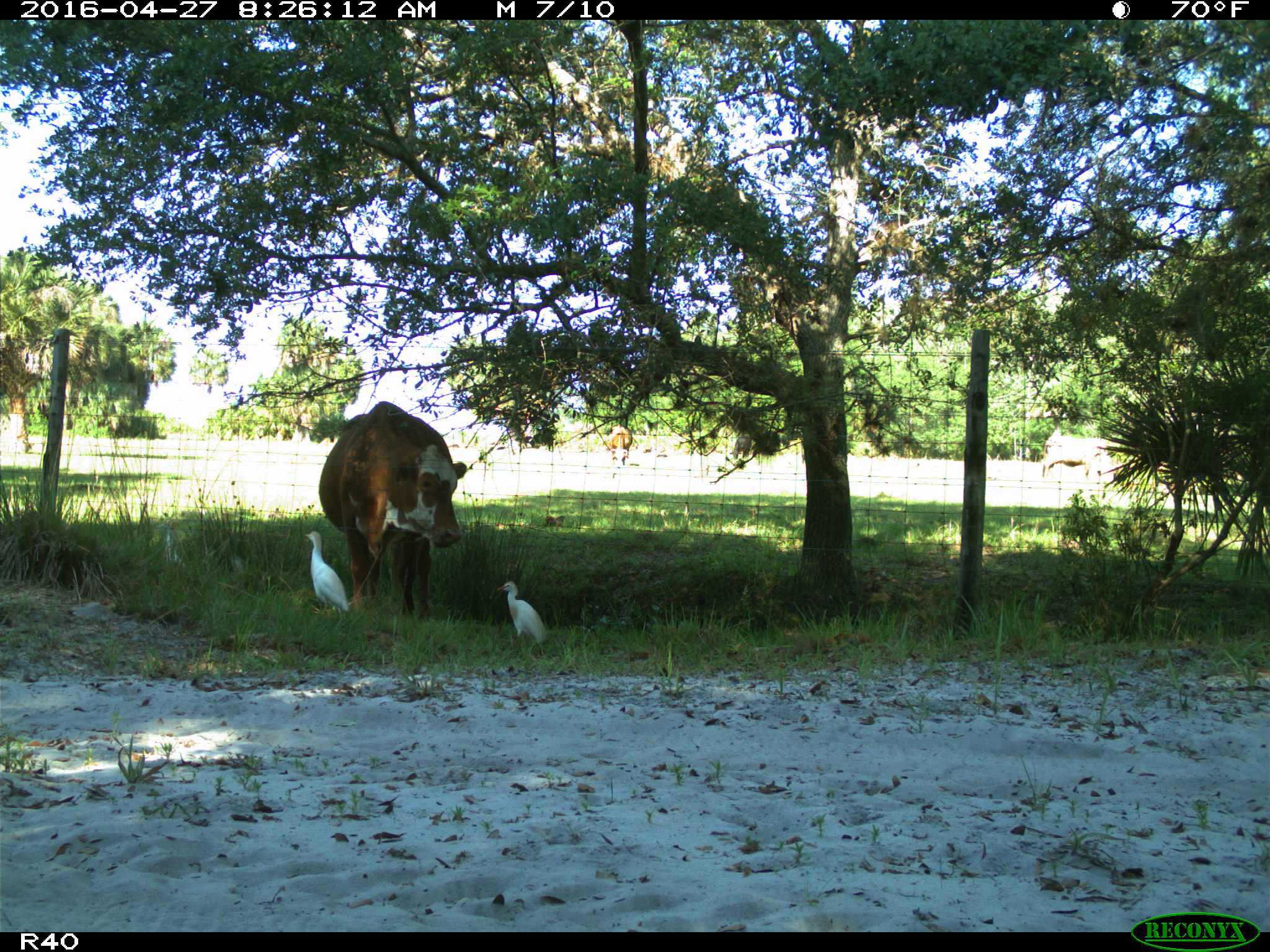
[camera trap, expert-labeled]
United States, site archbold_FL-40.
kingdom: Animalia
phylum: Chordata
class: Mammalia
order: Artiodactyla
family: Bovidae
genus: Bos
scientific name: Bos taurus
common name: domestic cow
Bos taurus (domestic cow).